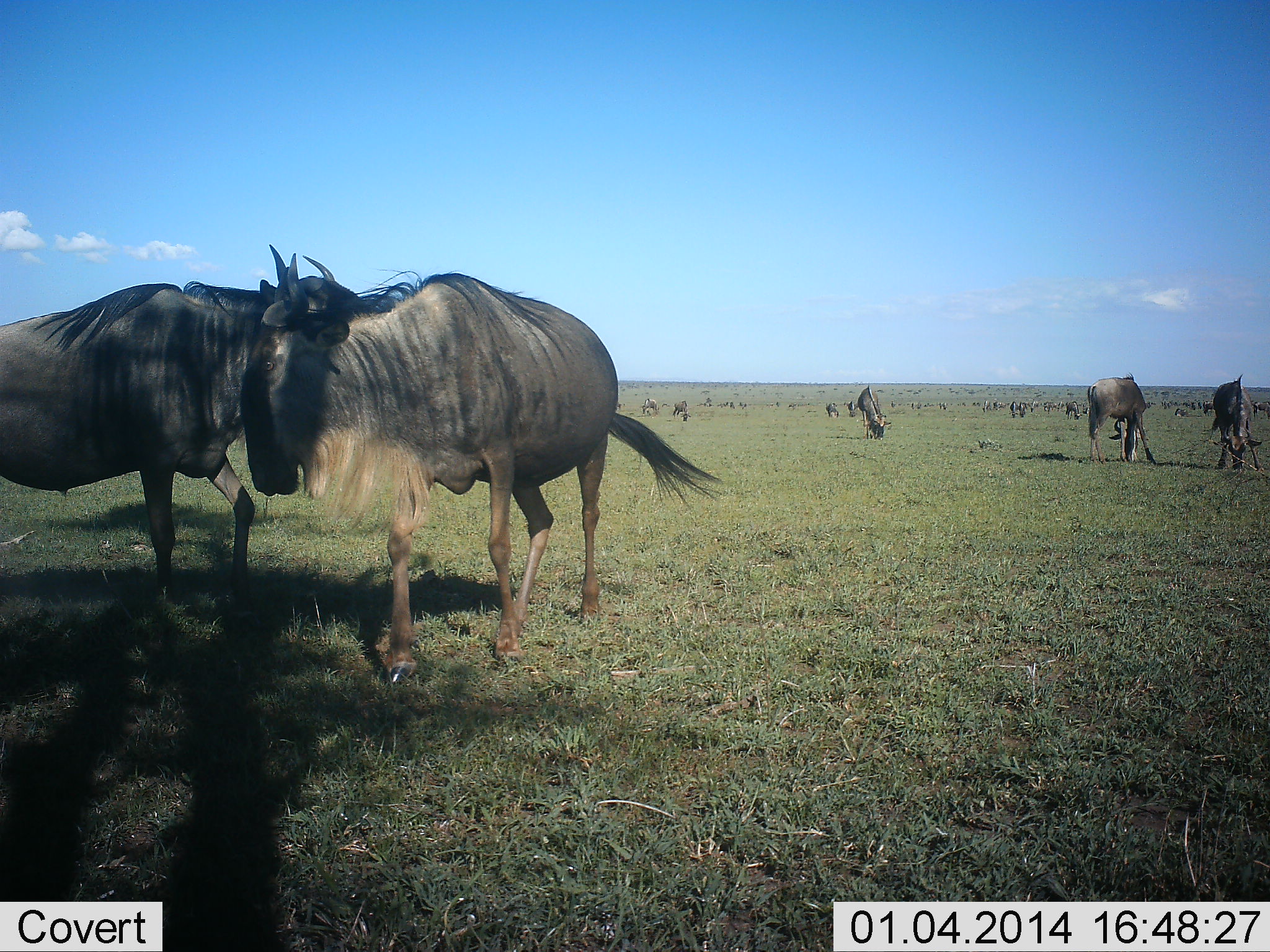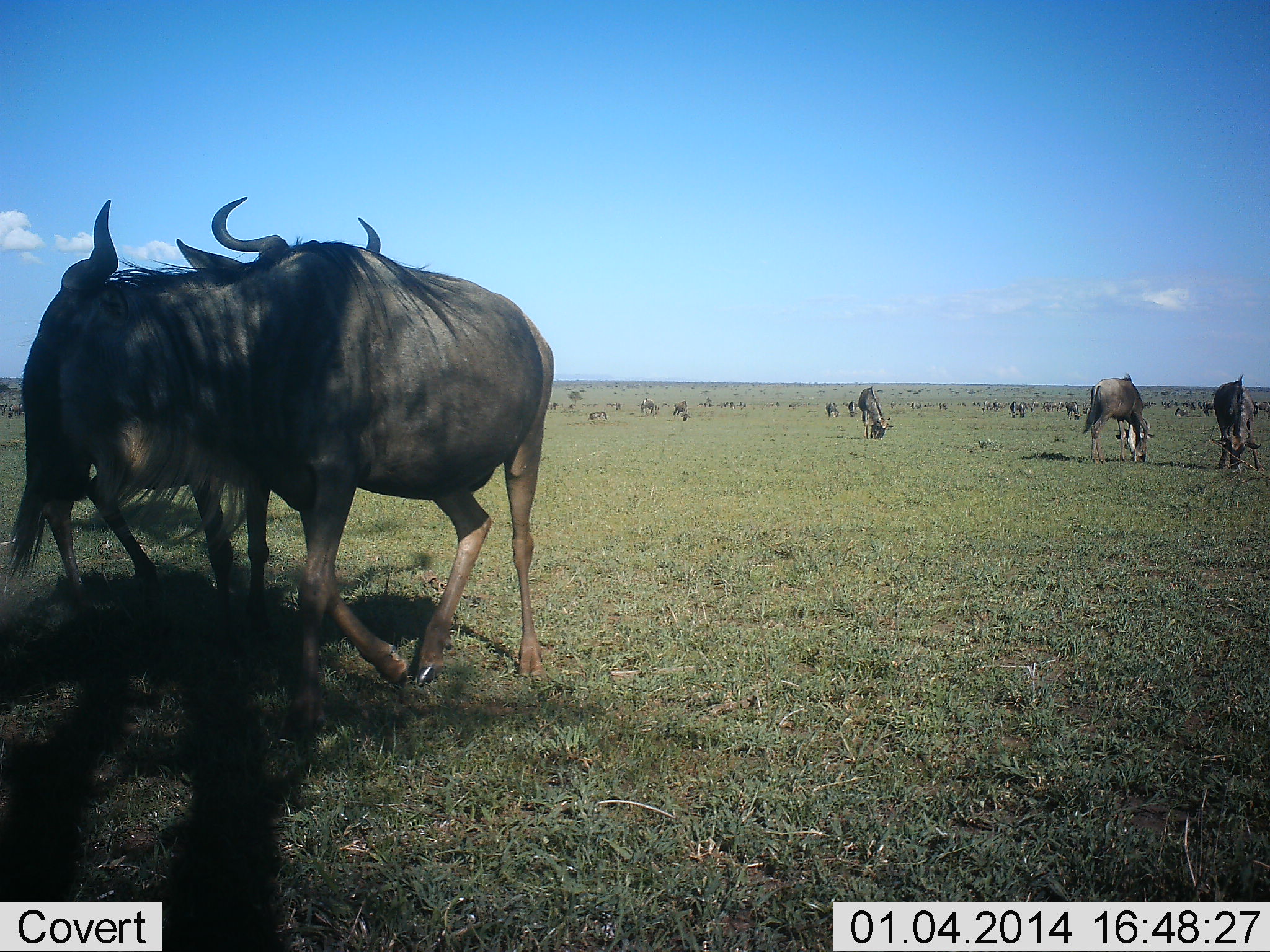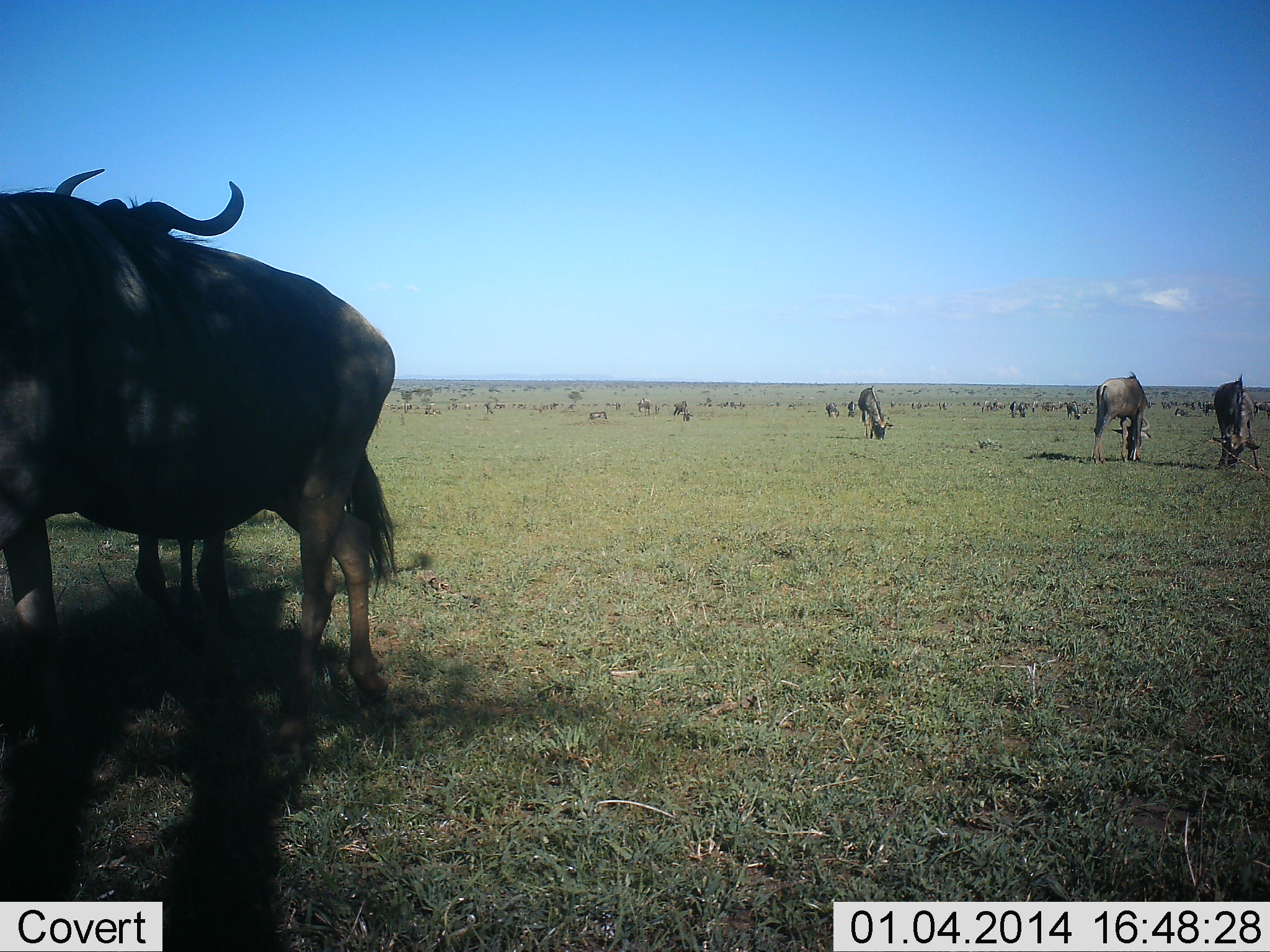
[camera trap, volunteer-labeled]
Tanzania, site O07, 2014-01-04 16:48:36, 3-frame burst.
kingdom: Animalia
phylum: Chordata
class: Mammalia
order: Artiodactyla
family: Bovidae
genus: Connochaetes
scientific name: Connochaetes taurinus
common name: blue wildebeest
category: wildebeest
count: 11-50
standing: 30%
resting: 0%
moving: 70%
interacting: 40%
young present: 10%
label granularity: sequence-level